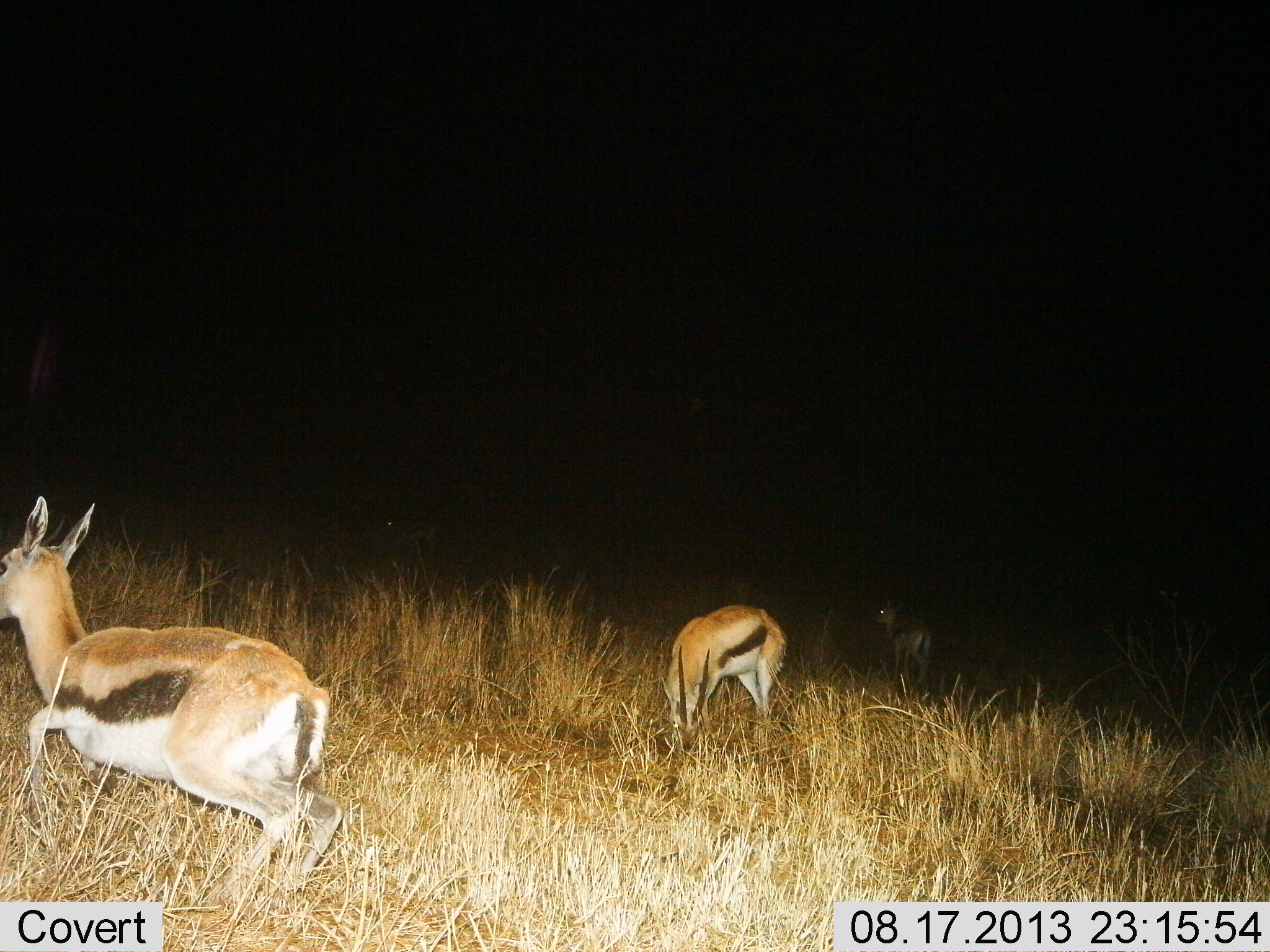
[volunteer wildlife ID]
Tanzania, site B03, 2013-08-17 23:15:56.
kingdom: Animalia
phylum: Chordata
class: Mammalia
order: Artiodactyla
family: Bovidae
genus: Eudorcas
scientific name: Eudorcas thomsonii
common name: thomson's gazelle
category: gazellethomsons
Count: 3.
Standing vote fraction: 56%.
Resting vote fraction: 4%.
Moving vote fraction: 67%.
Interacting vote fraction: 4%.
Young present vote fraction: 4%.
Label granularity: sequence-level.